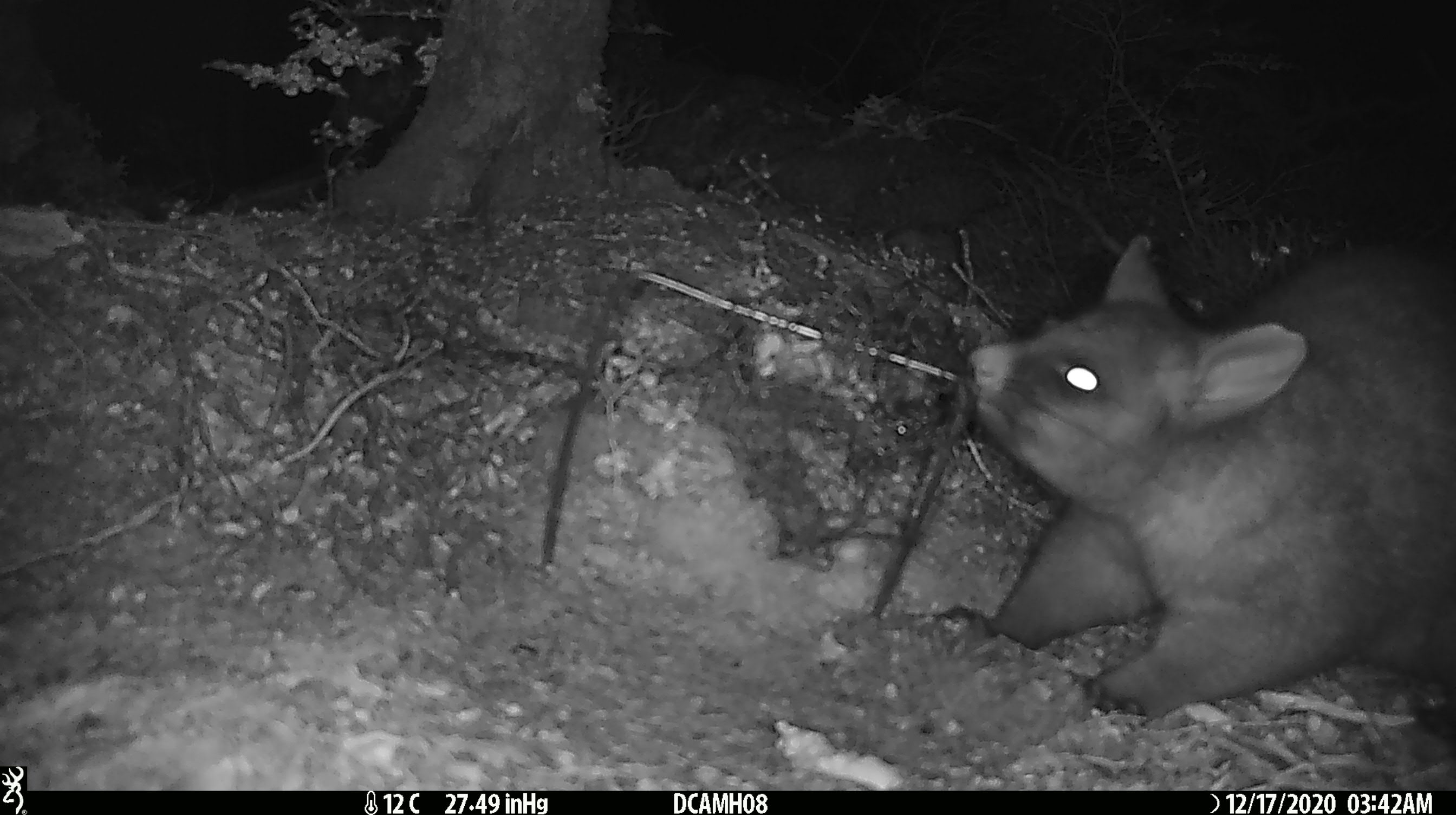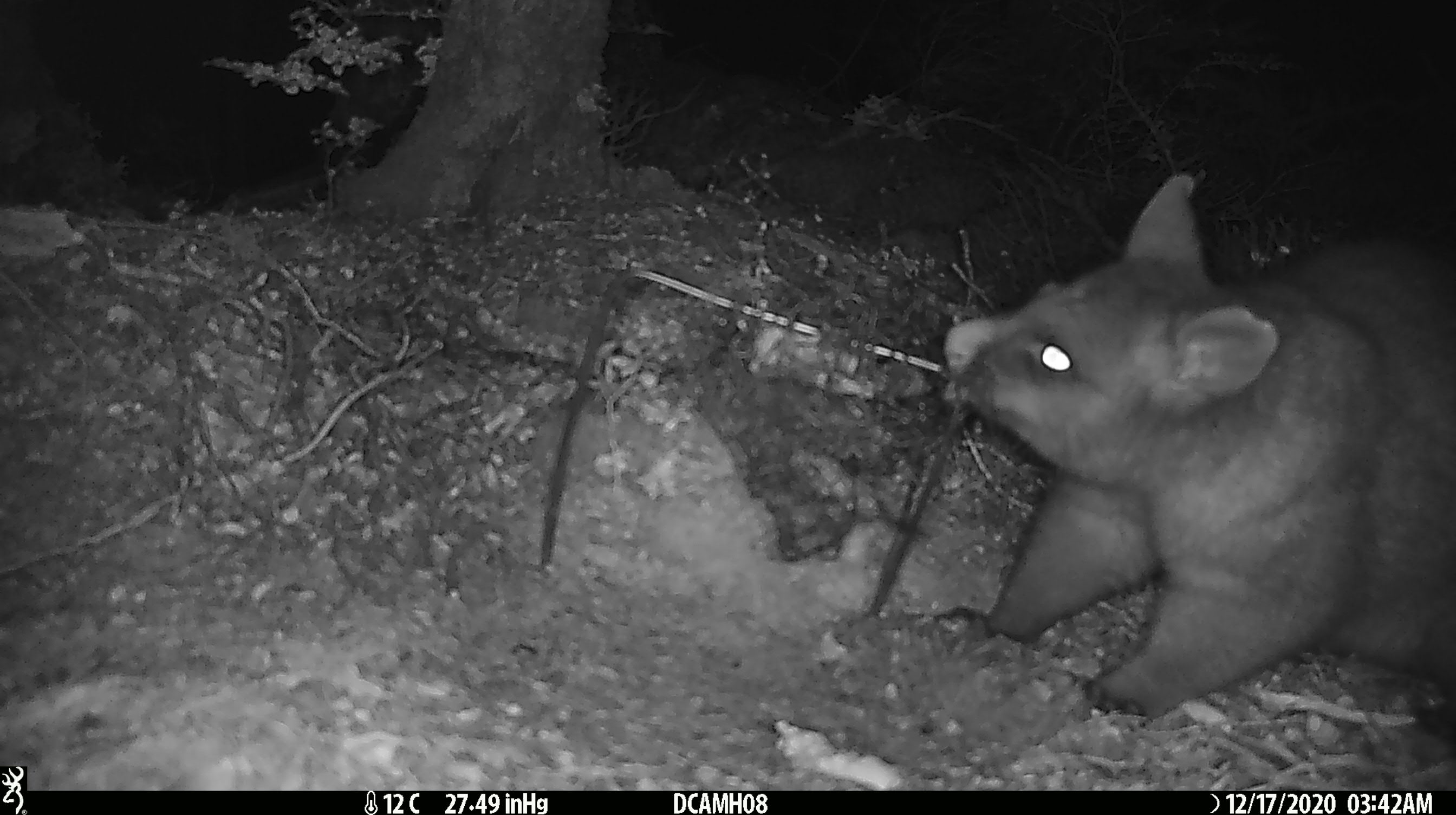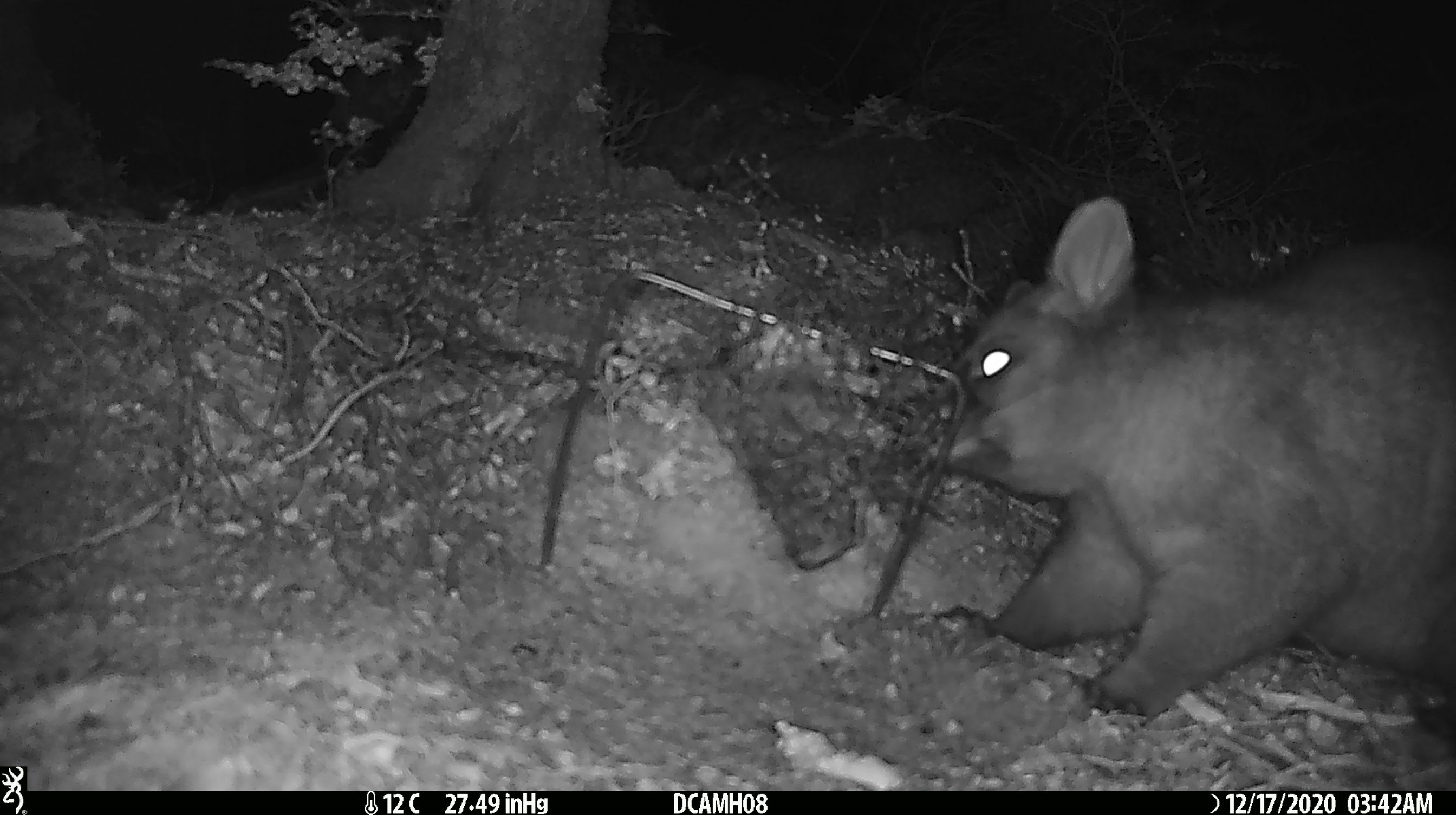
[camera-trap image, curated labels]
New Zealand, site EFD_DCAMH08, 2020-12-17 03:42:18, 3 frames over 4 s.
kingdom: Animalia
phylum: Chordata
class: Mammalia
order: Diprotodontia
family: Phalangeridae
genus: Trichosurus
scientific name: Trichosurus vulpecula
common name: common brushtail possum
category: possum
Possum (common brushtail possum) (Trichosurus vulpecula).